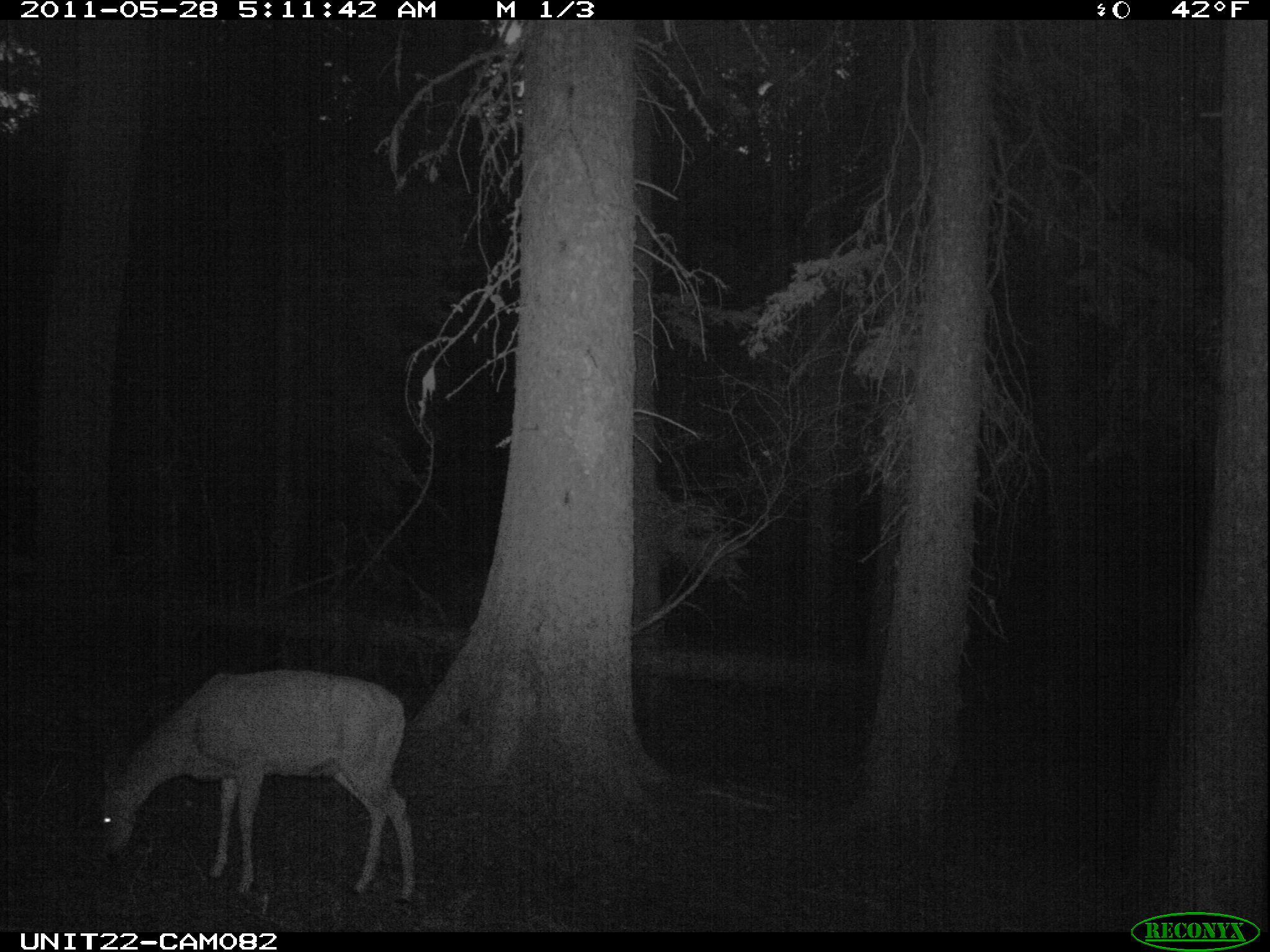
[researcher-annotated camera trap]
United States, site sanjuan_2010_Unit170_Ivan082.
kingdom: Animalia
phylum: Chordata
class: Mammalia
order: Artiodactyla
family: Cervidae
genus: Odocoileus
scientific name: Odocoileus hemionus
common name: mule deer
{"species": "Odocoileus hemionus (mule deer)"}